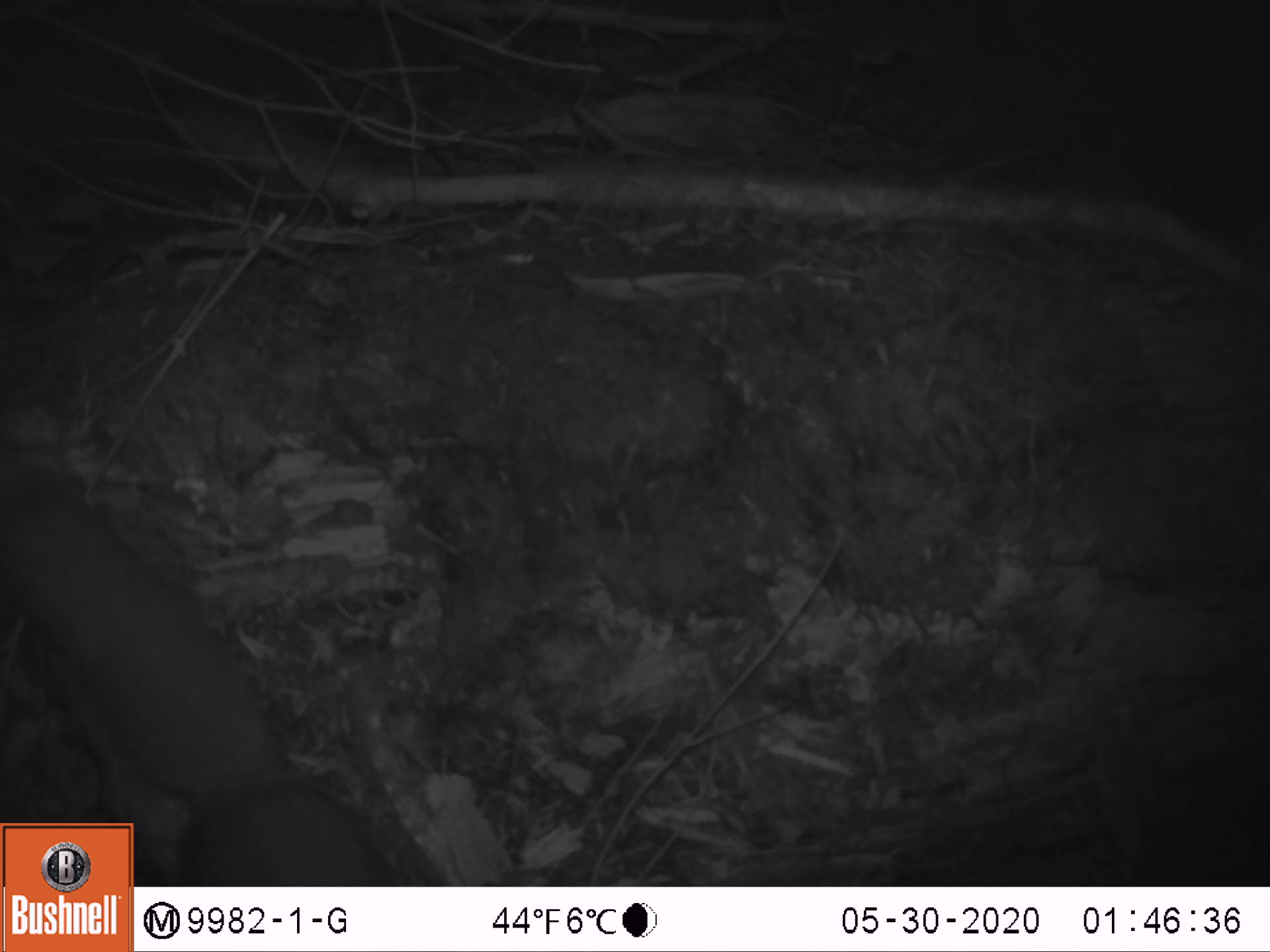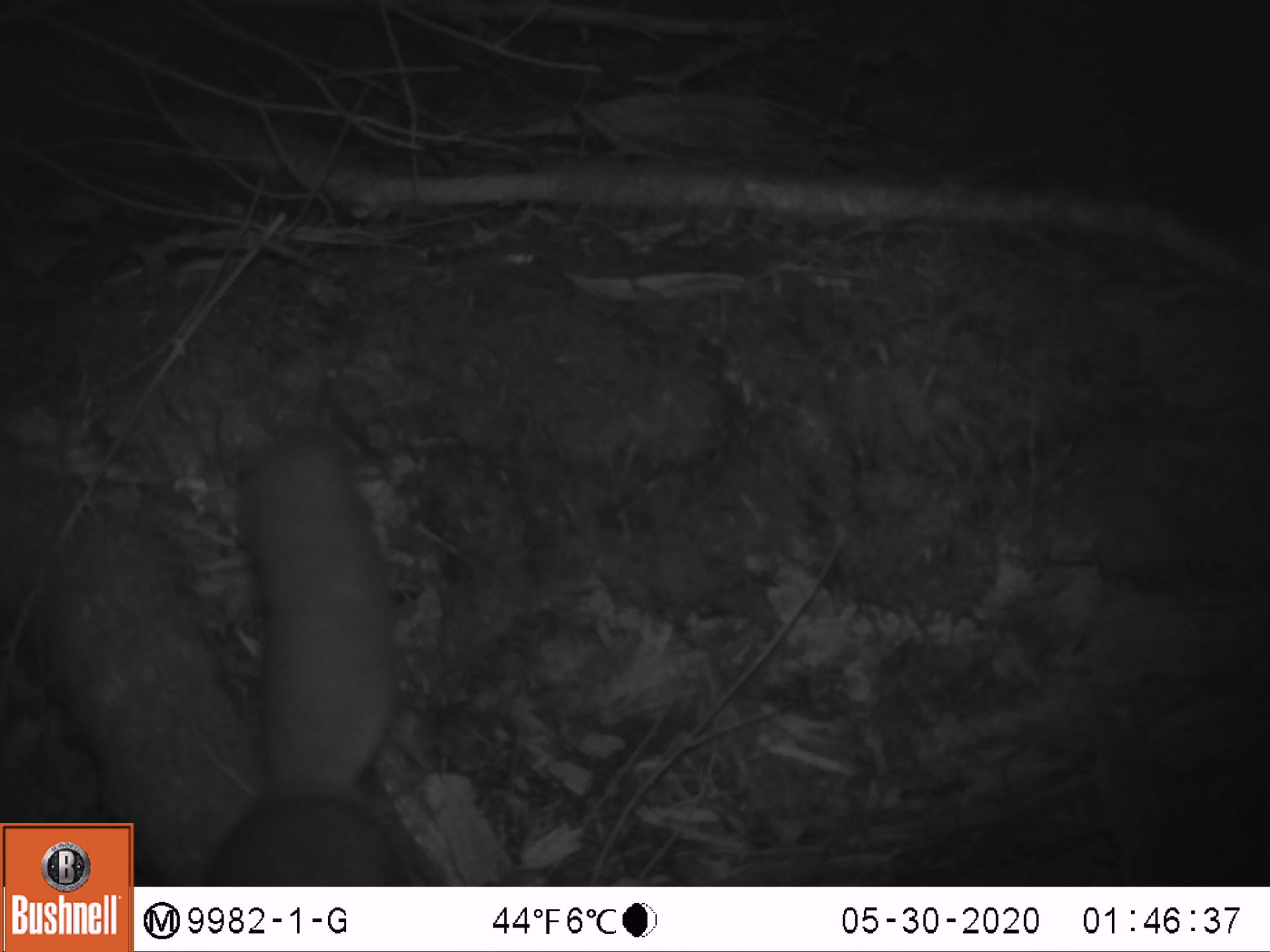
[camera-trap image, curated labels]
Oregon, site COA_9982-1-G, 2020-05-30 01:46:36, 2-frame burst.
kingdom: Animalia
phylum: Chordata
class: Mammalia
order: Rodentia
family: Sciuridae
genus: Glaucomys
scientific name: Glaucomys oregonensis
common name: humboldt's flying squirrel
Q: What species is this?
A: Humboldt's flying squirrel (Glaucomys oregonensis).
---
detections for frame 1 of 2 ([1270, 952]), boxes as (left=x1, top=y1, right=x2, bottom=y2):
humboldt's flying squirrel: (left=0, top=472, right=356, bottom=820)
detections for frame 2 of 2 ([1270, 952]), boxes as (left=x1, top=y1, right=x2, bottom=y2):
humboldt's flying squirrel: (left=209, top=417, right=420, bottom=871)